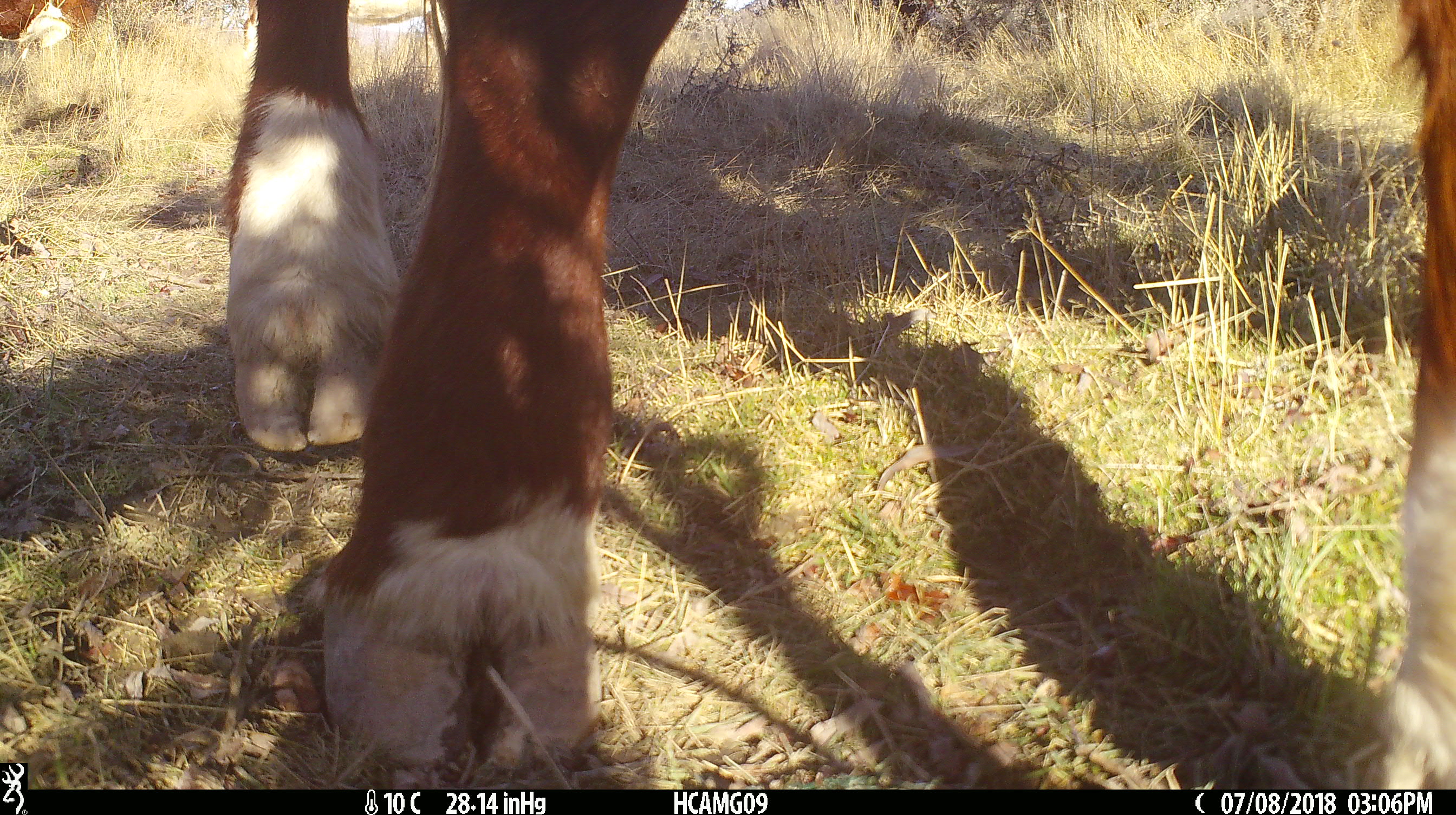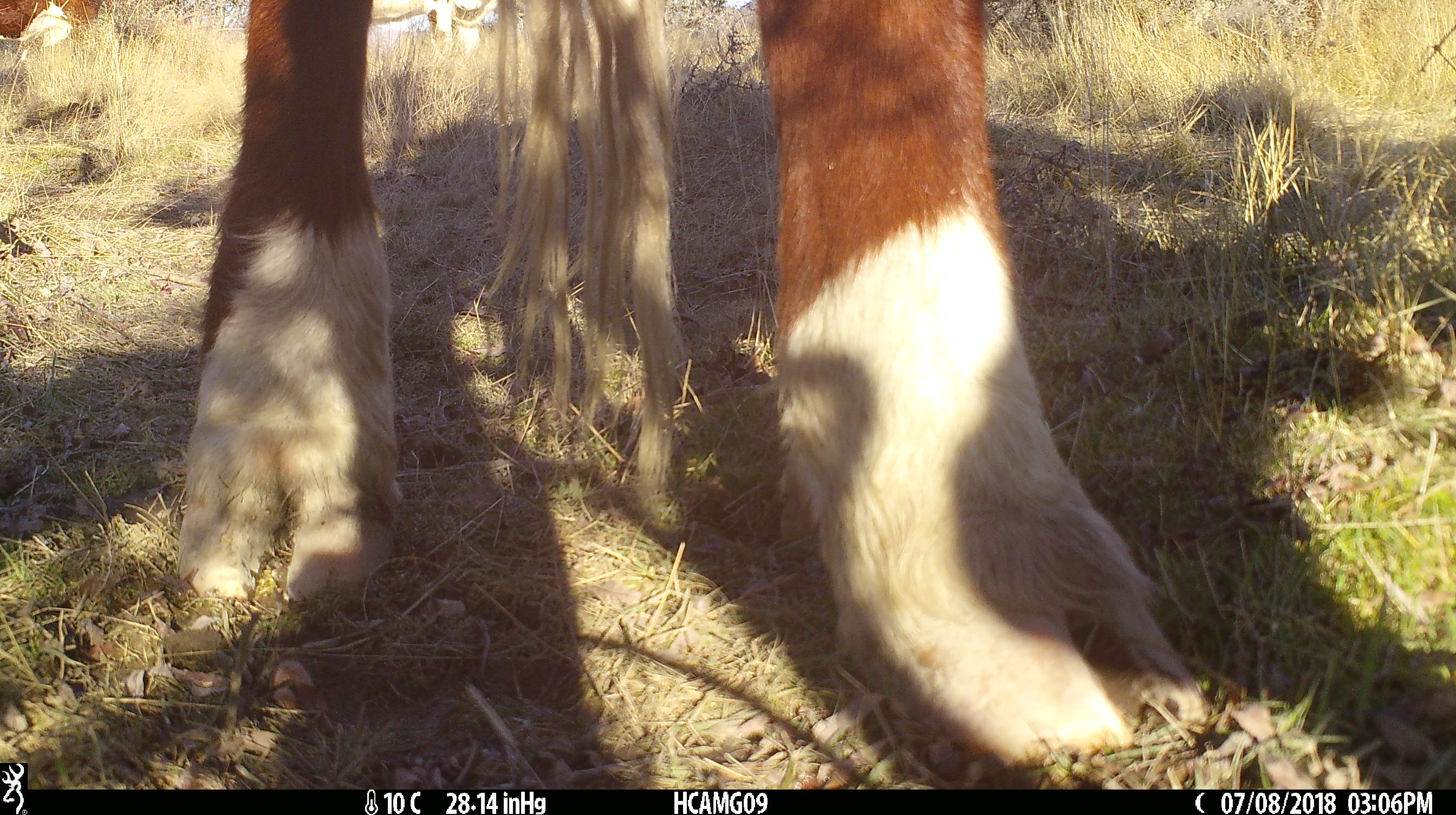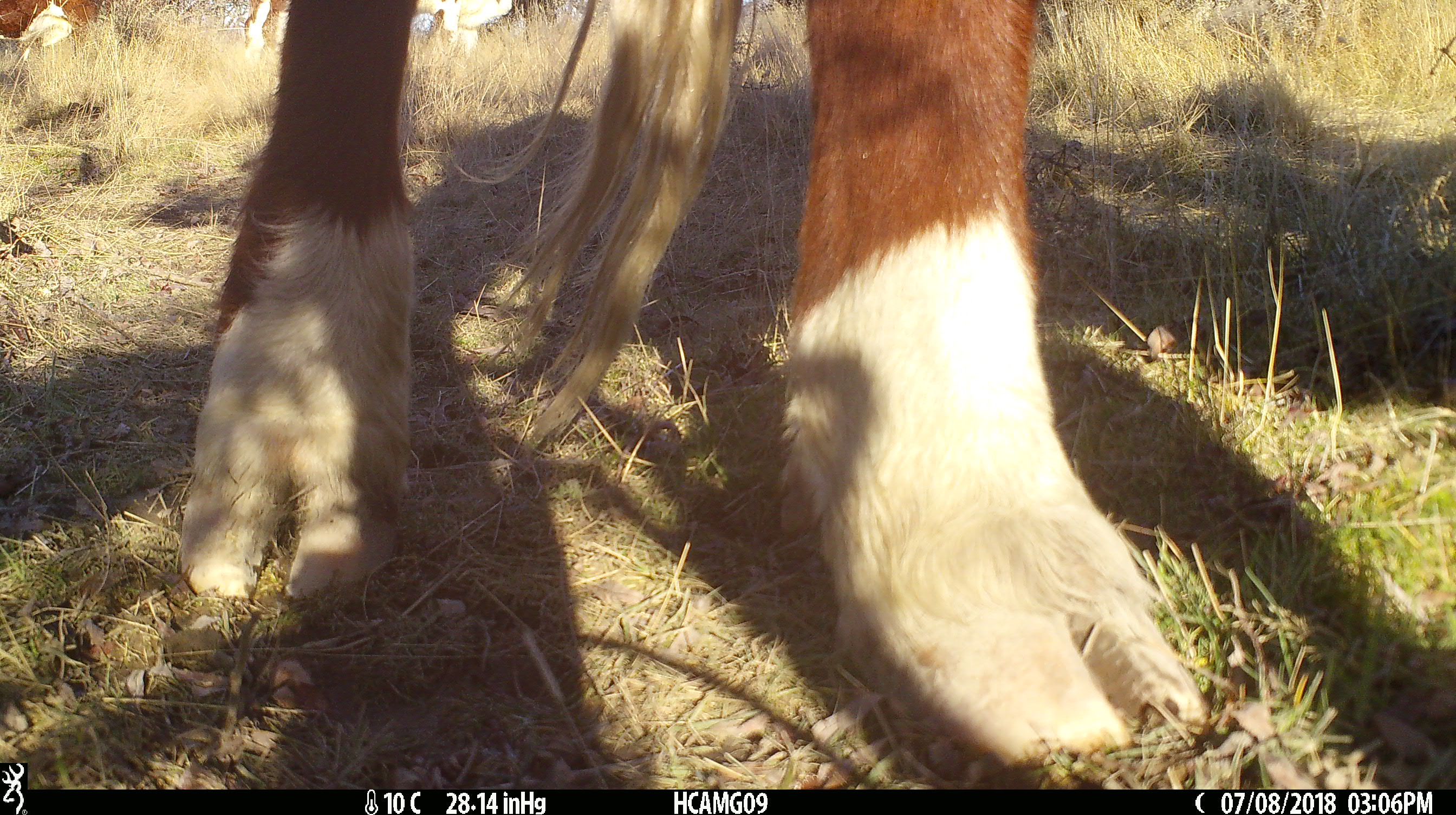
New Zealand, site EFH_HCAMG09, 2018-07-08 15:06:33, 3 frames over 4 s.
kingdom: Animalia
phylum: Chordata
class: Mammalia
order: Artiodactyla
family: Bovidae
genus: Bos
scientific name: Bos taurus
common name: domestic cow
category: cow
Cow (domestic cow) (Bos taurus).